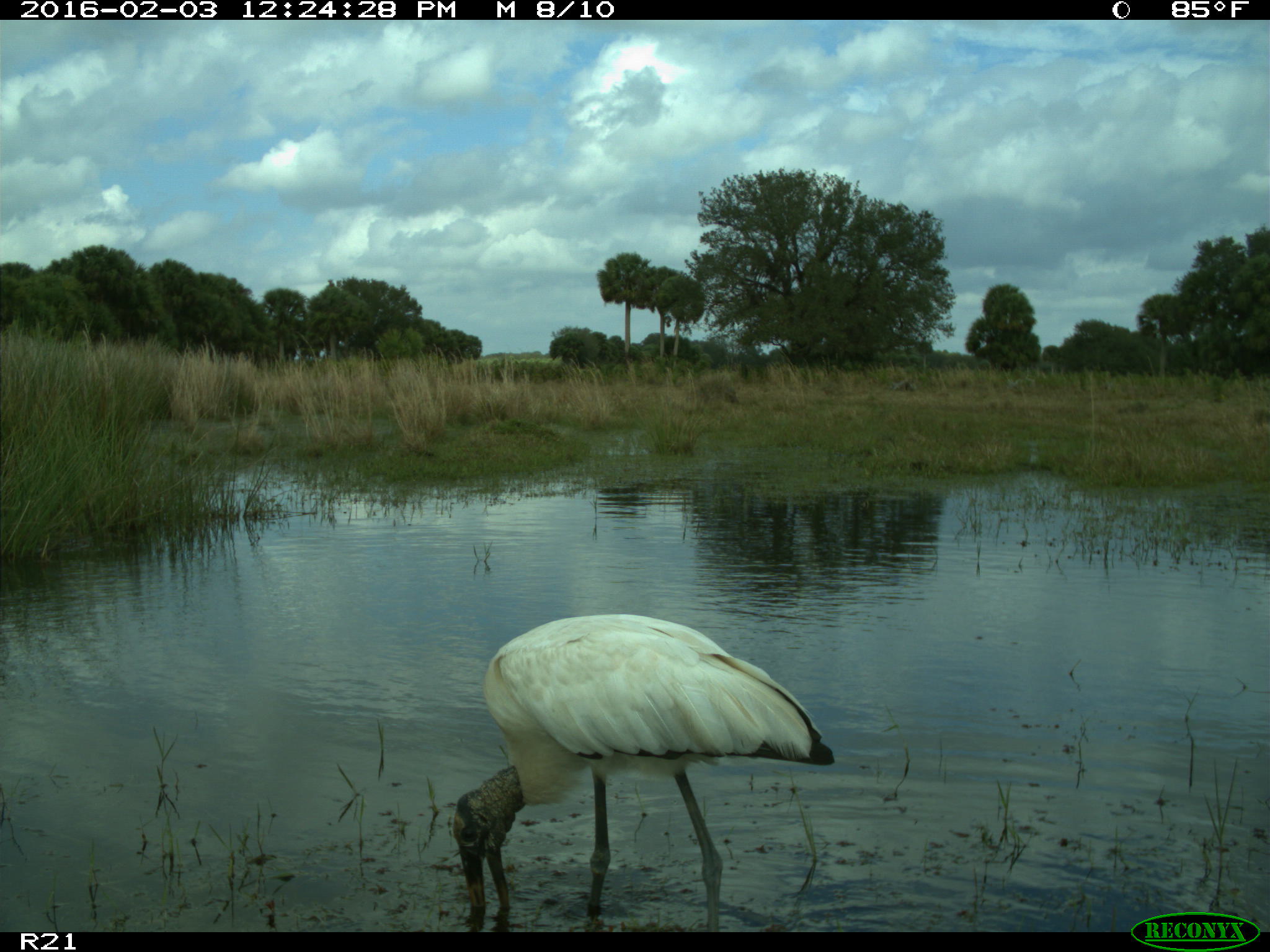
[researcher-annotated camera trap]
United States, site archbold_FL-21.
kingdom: Animalia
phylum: Chordata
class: Aves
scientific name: Aves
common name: birds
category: unidentified bird